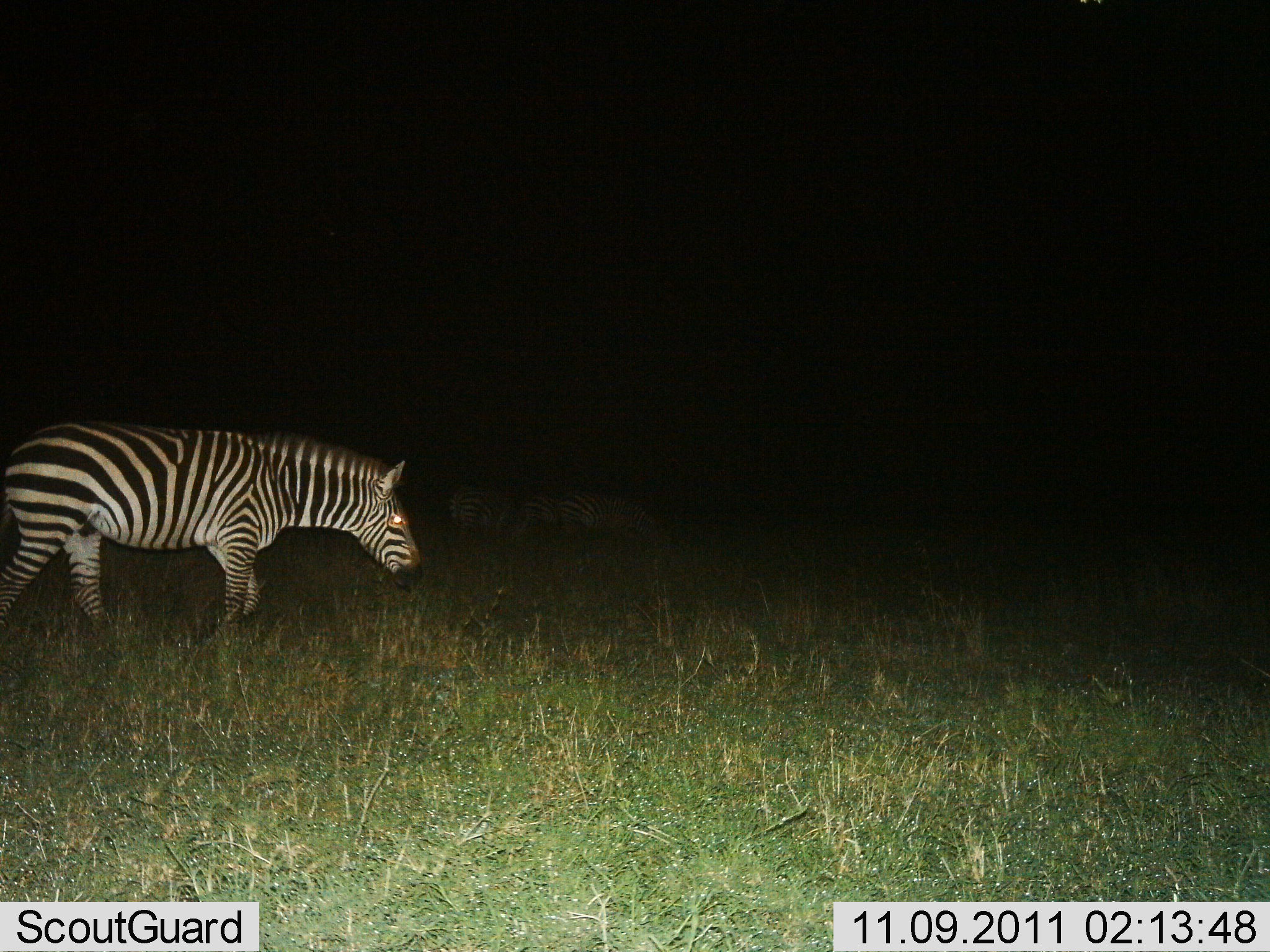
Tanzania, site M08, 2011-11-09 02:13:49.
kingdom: Animalia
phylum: Chordata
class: Mammalia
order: Perissodactyla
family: Equidae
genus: Equus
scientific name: Equus quagga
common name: plains zebra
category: zebra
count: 3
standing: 18%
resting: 0%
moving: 82%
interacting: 0%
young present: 0%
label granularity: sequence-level